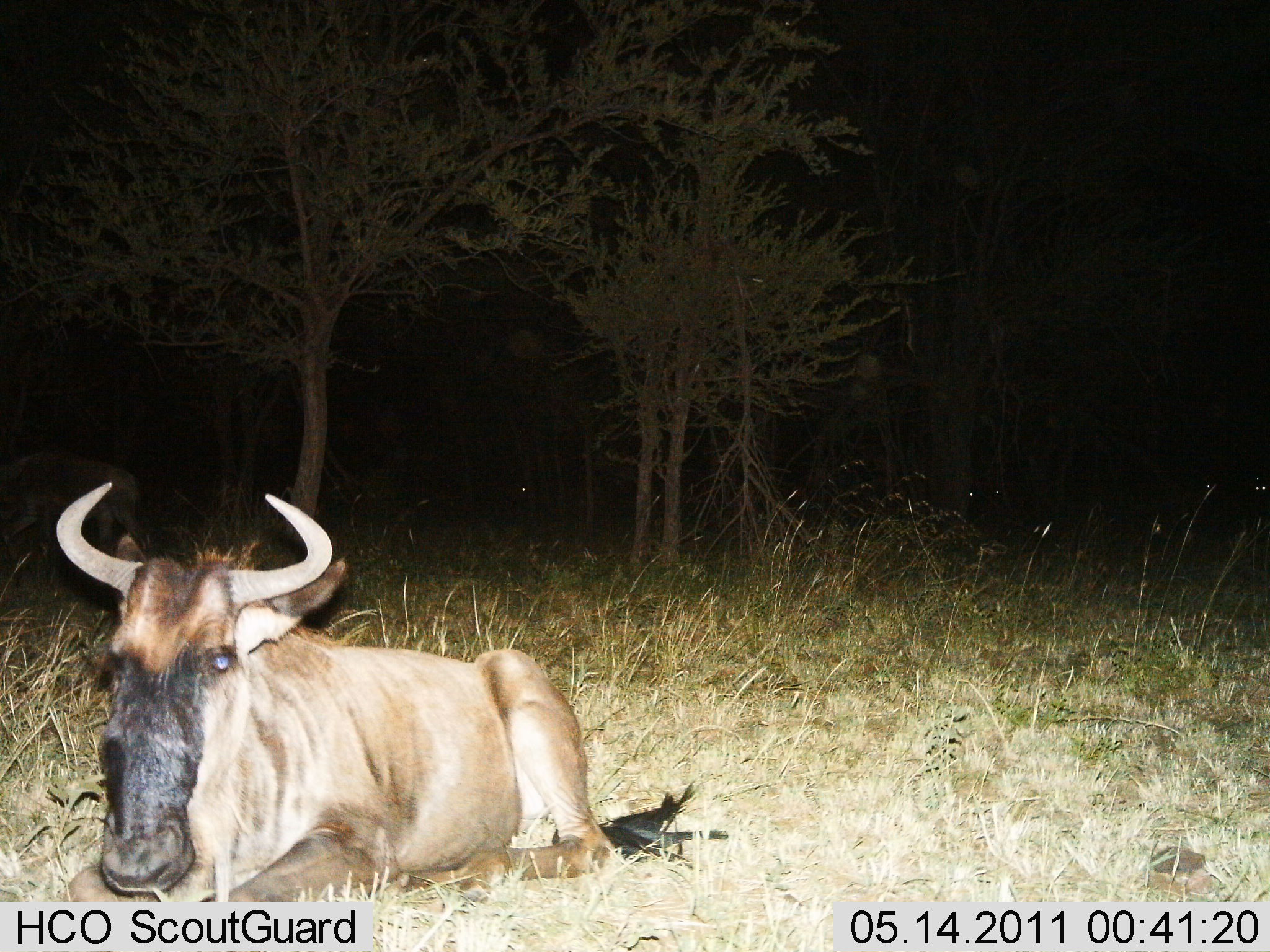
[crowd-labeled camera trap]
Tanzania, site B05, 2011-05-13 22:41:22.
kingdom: Animalia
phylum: Chordata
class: Mammalia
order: Artiodactyla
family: Bovidae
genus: Connochaetes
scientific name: Connochaetes taurinus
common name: blue wildebeest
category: wildebeest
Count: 1.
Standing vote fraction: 7%.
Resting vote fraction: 100%.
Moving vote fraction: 0%.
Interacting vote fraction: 0%.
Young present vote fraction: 0%.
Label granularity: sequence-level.